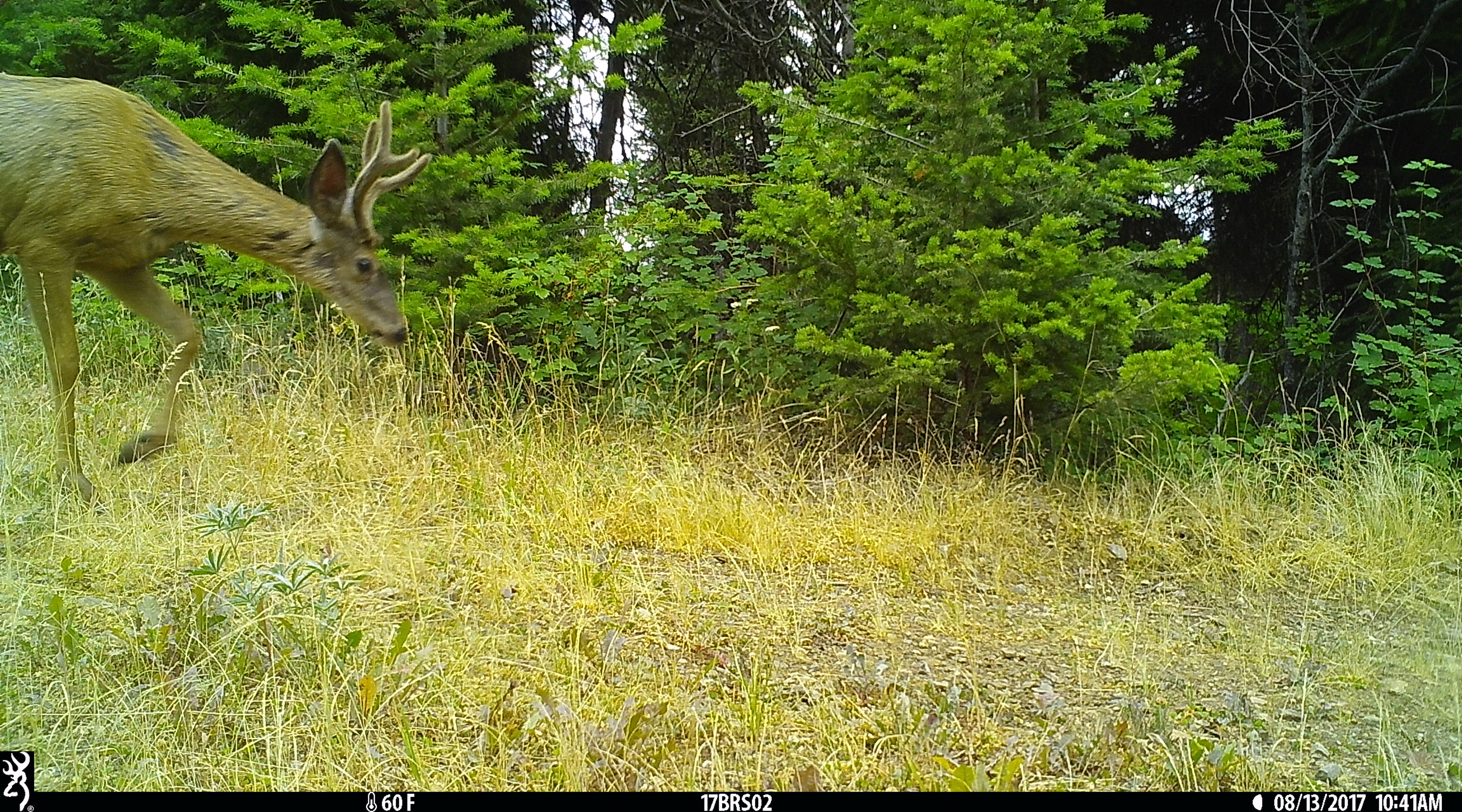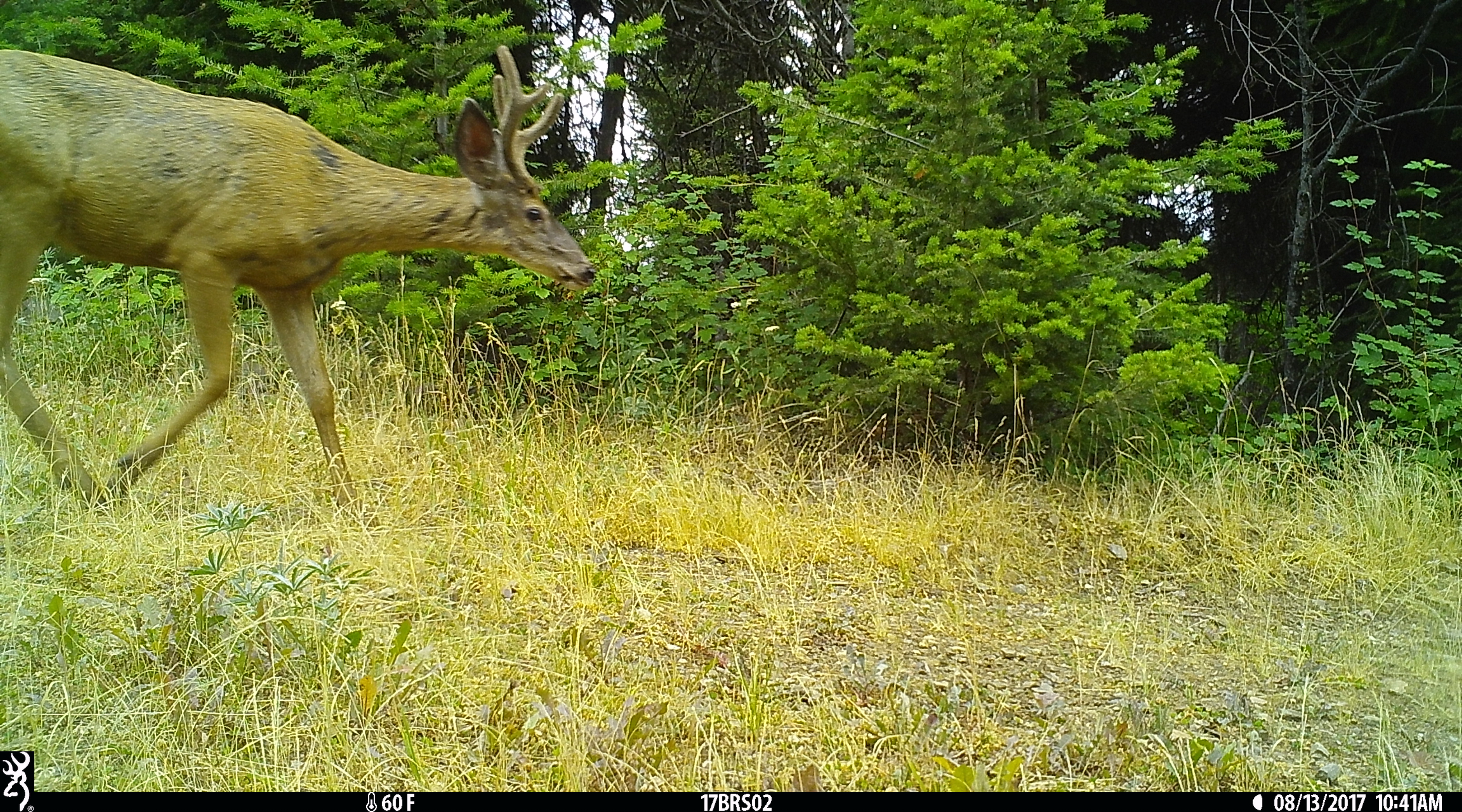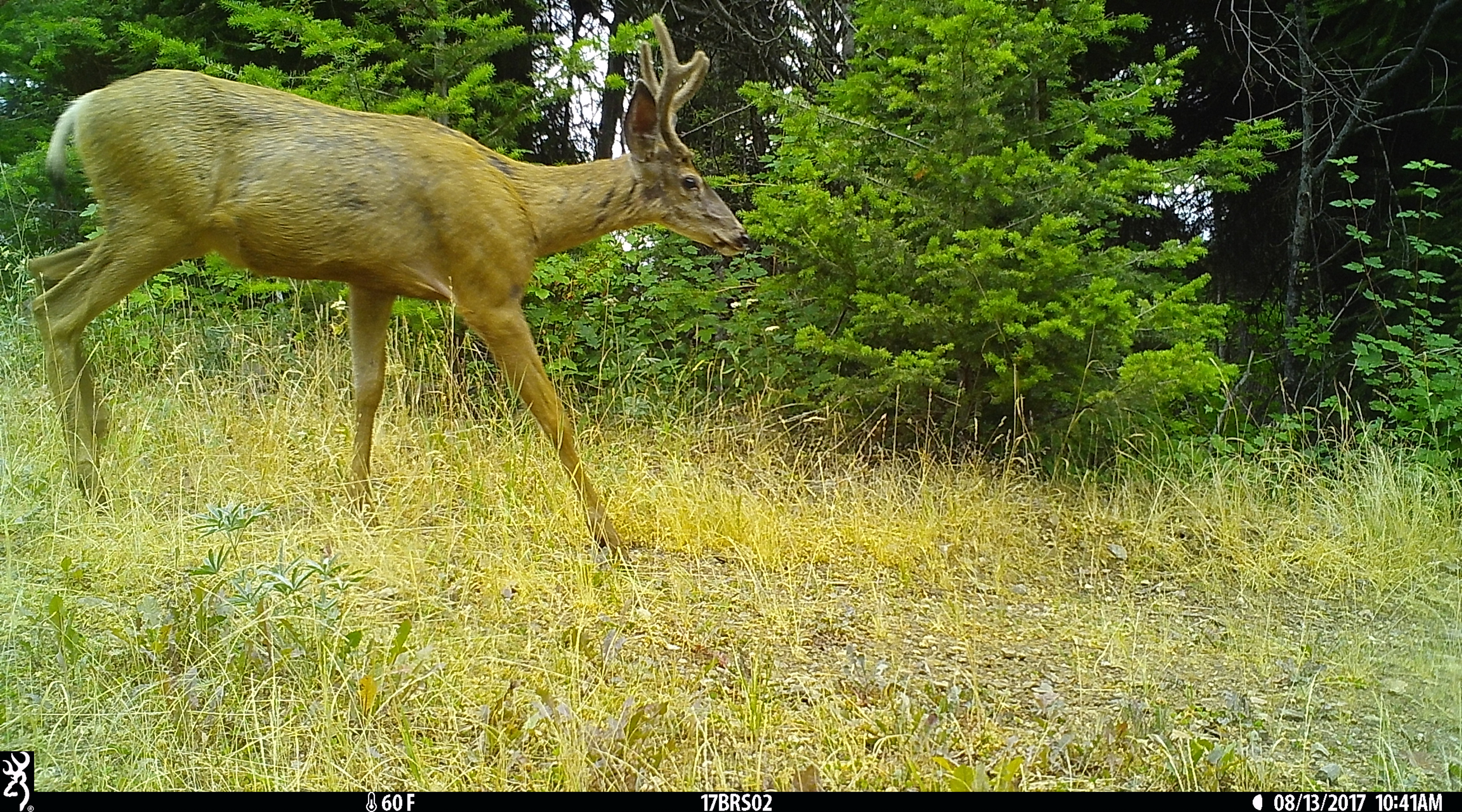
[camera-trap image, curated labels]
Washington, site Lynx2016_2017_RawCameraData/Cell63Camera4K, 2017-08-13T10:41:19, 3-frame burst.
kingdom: Animalia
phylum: Chordata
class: Mammalia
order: Artiodactyla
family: Cervidae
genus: Odocoileus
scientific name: Odocoileus hemionus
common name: mule deer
Odocoileus hemionus (mule deer). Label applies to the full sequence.